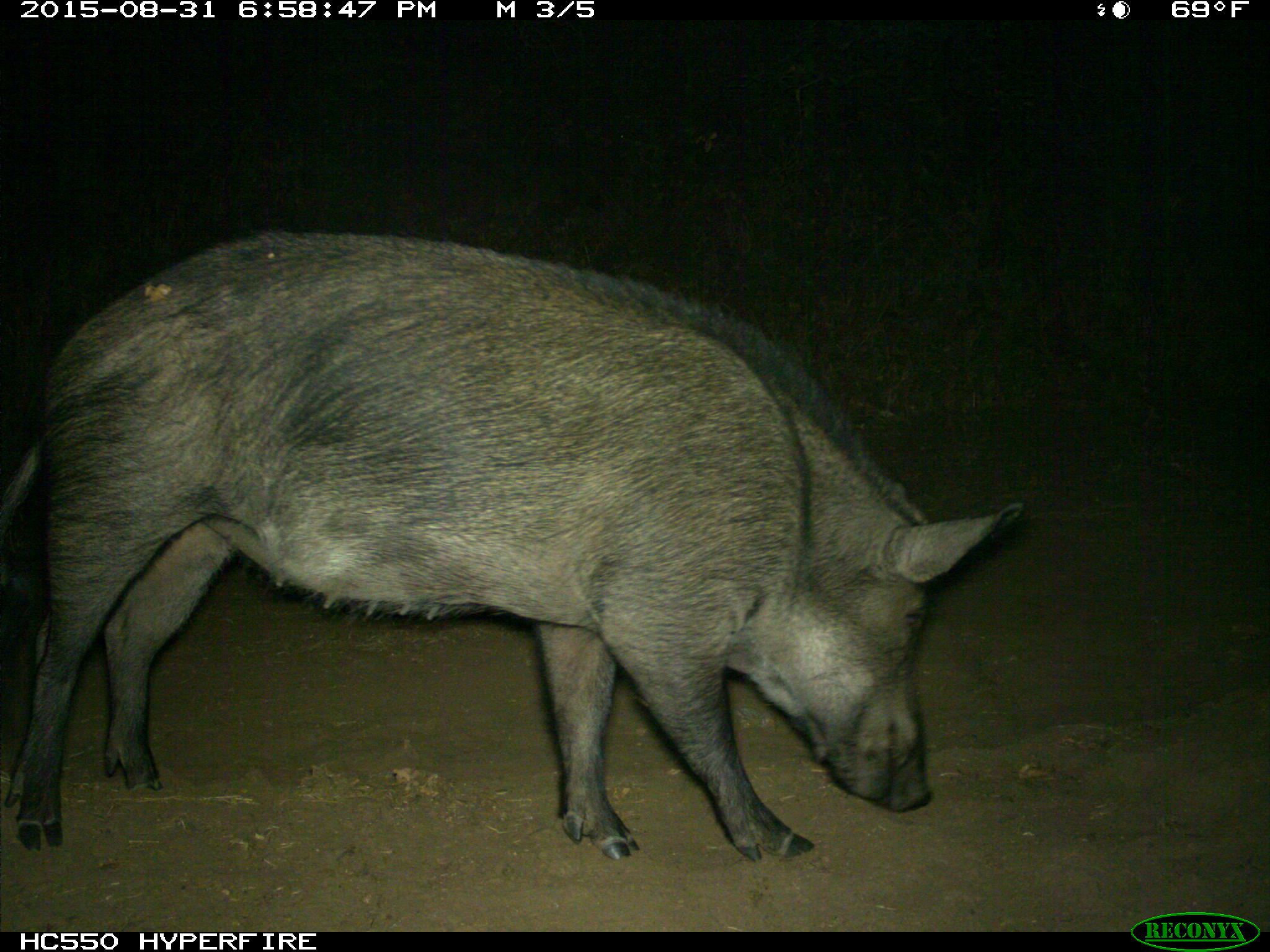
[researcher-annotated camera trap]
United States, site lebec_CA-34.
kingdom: Animalia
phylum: Chordata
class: Mammalia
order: Artiodactyla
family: Suidae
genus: Sus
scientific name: Sus scrofa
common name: wild boar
Sus scrofa (wild boar).